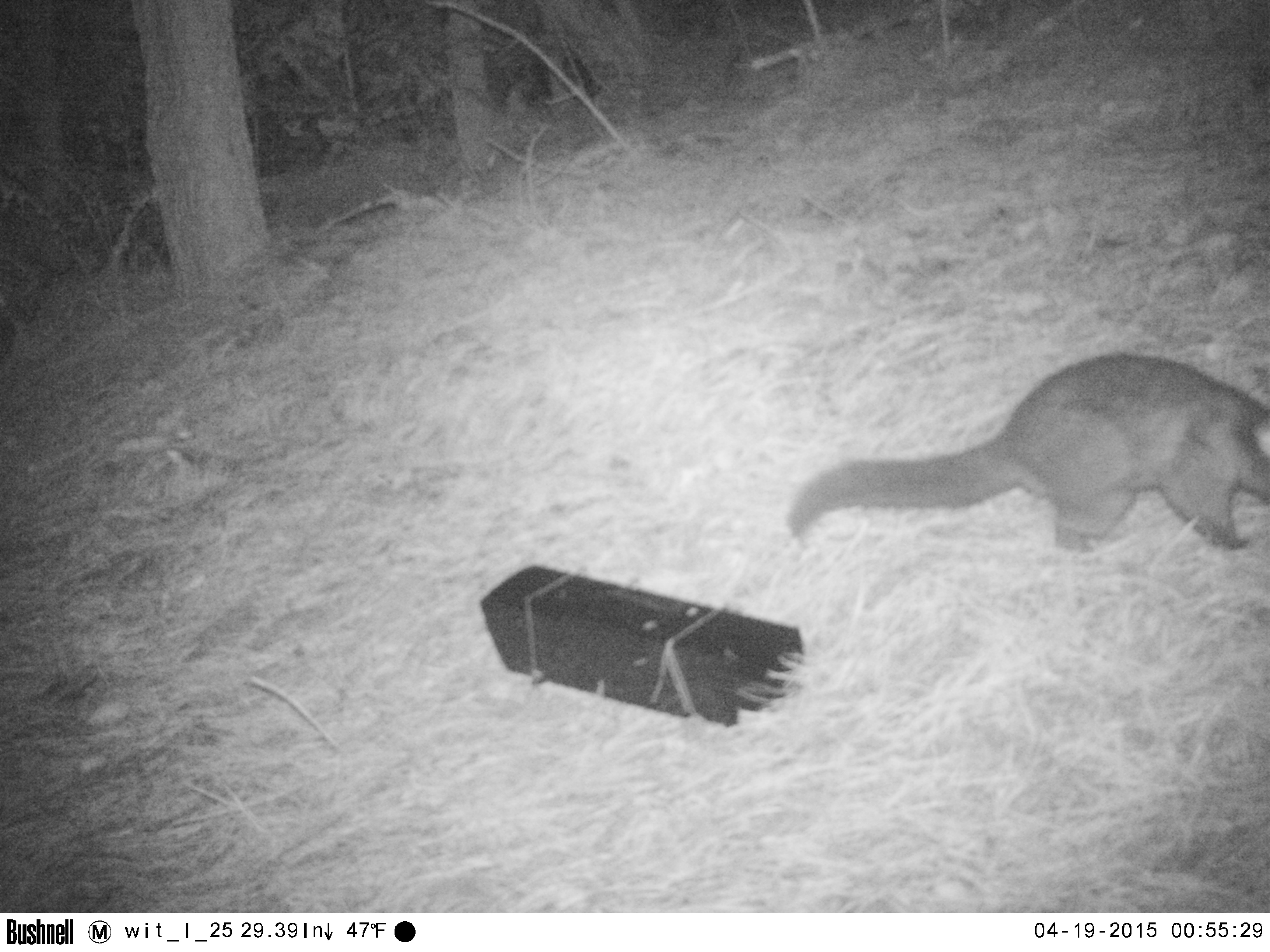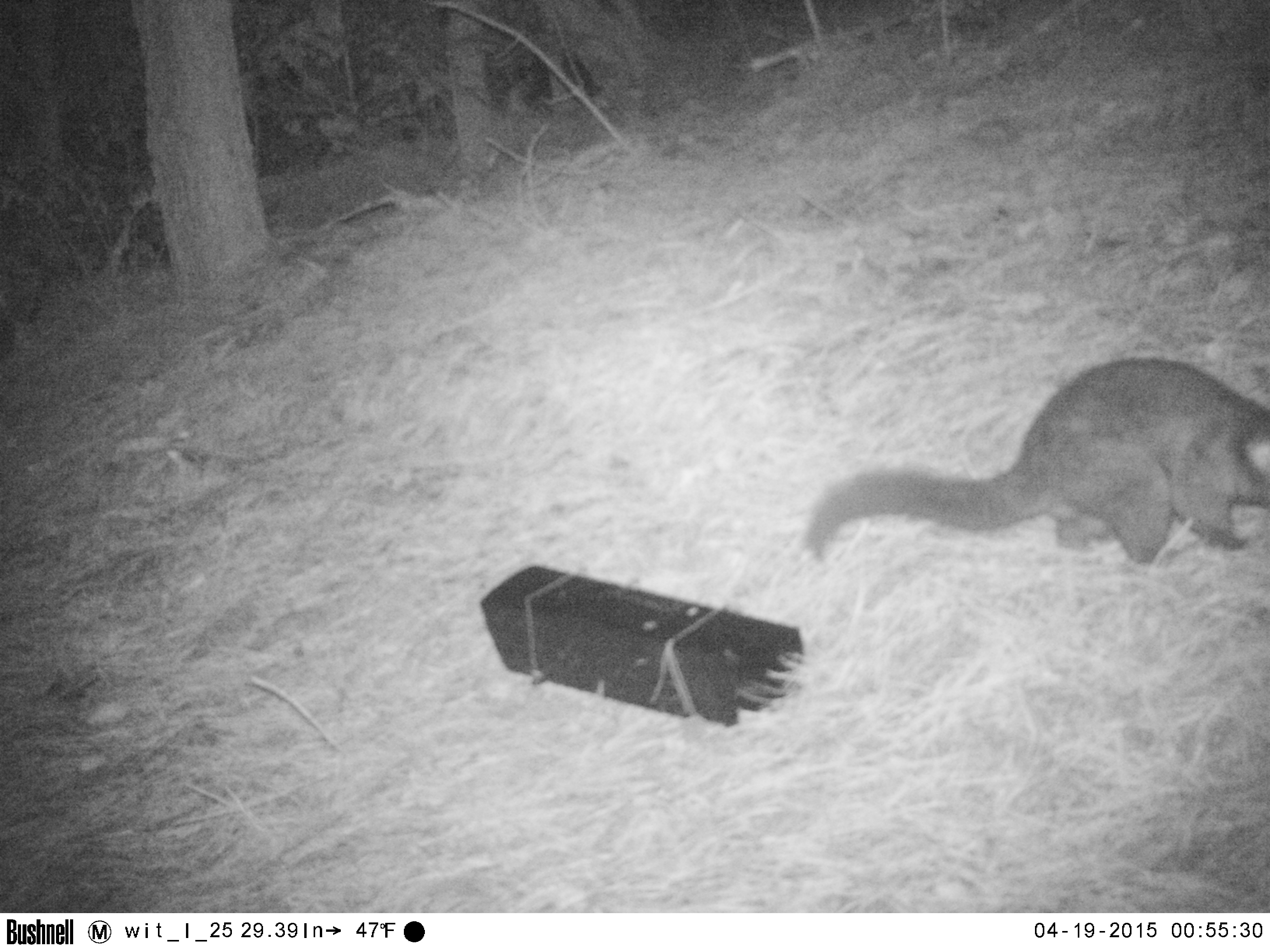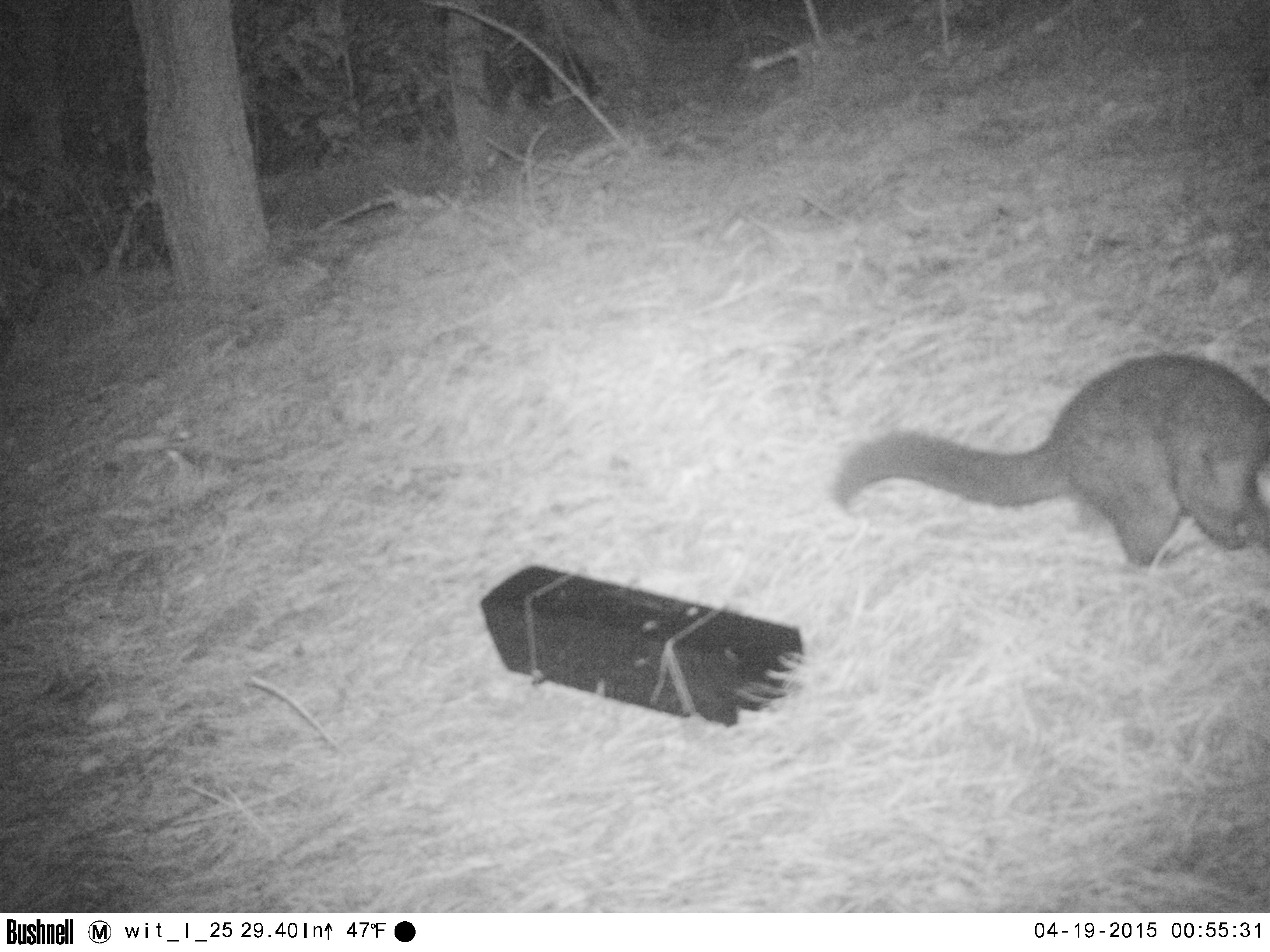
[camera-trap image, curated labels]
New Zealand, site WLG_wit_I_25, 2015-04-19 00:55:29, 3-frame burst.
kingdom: Animalia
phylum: Chordata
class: Mammalia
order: Diprotodontia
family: Phalangeridae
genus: Trichosurus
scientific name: Trichosurus vulpecula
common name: common brushtail possum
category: possum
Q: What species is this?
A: Possum (common brushtail possum) (Trichosurus vulpecula).